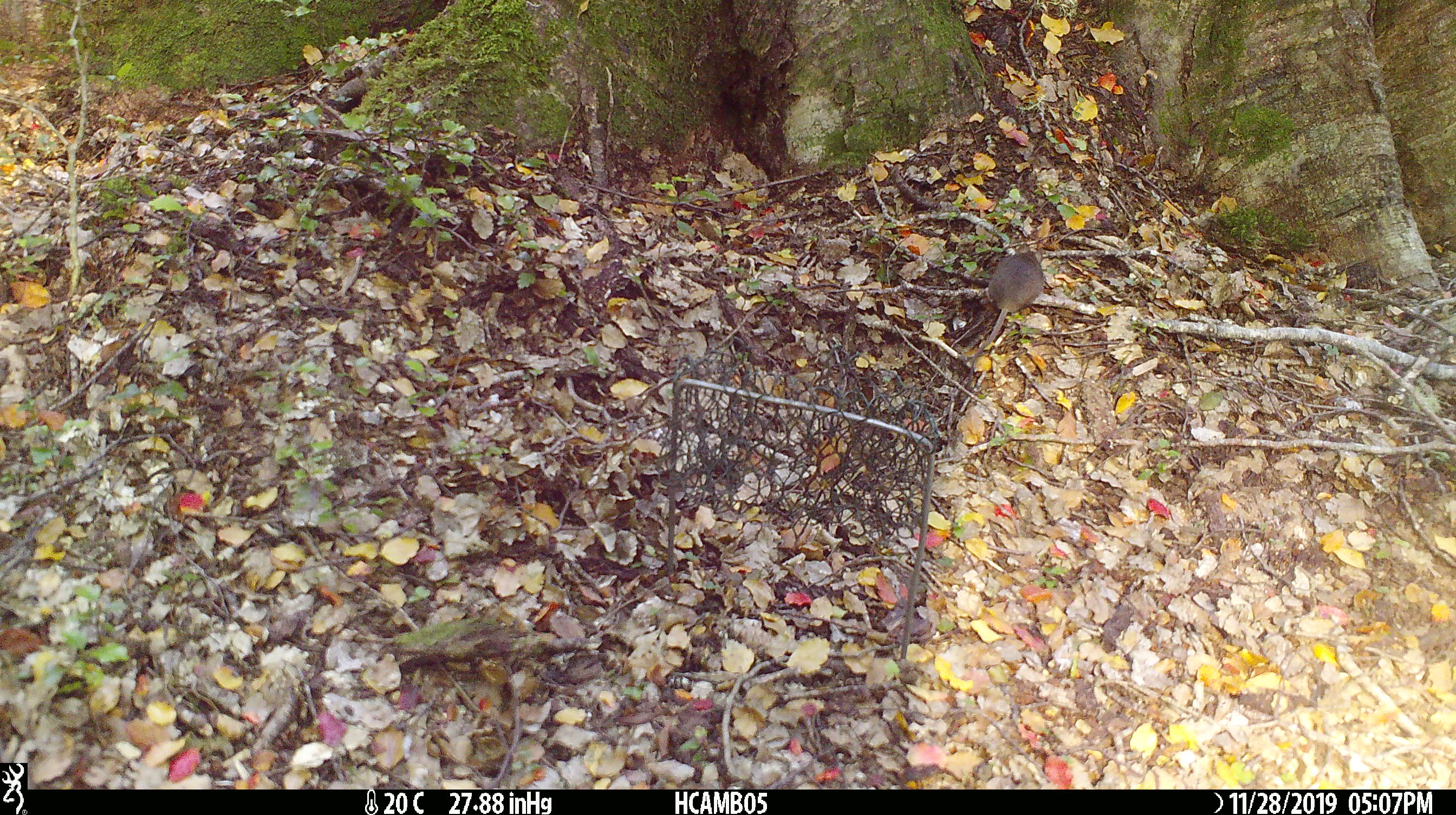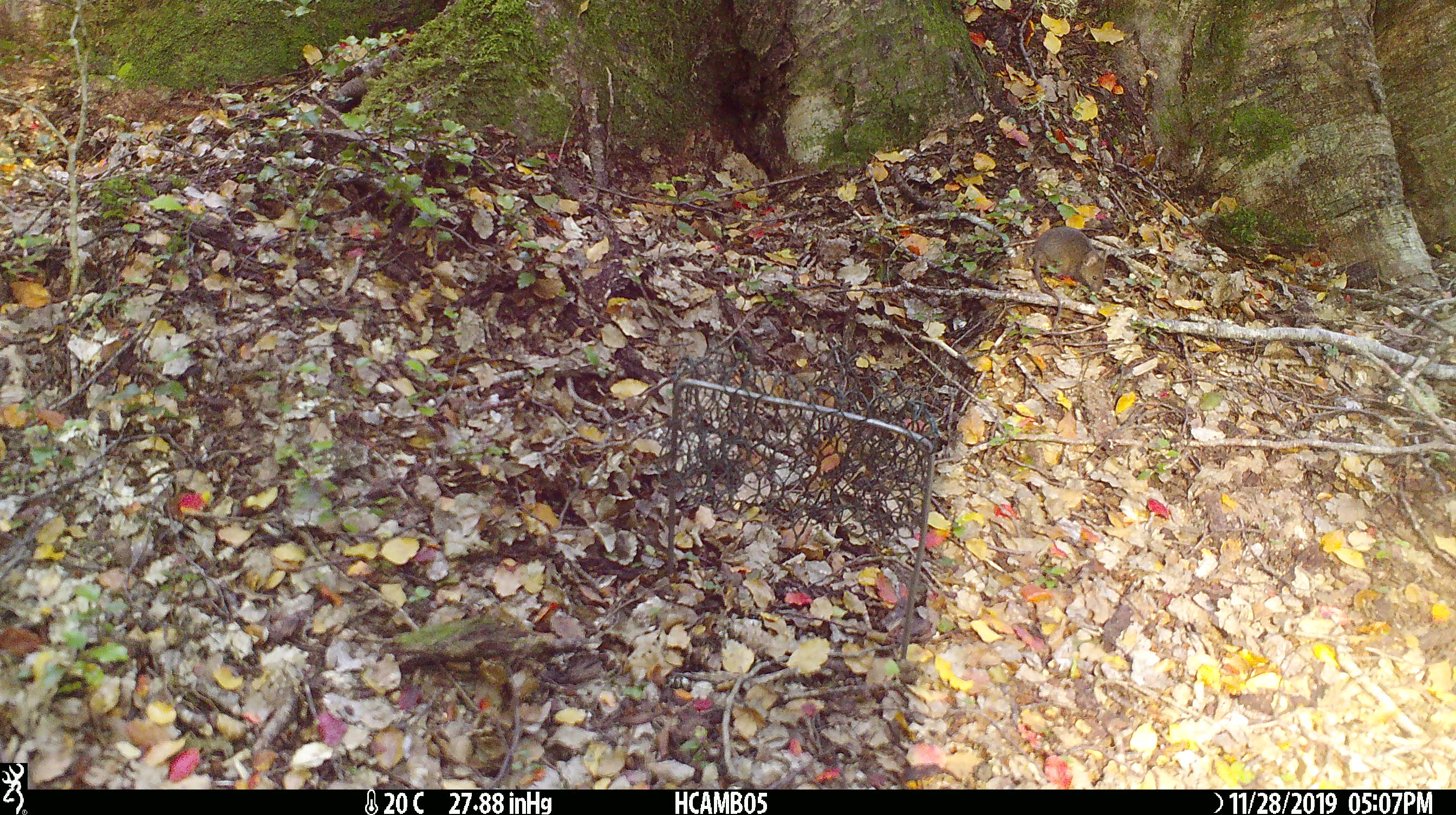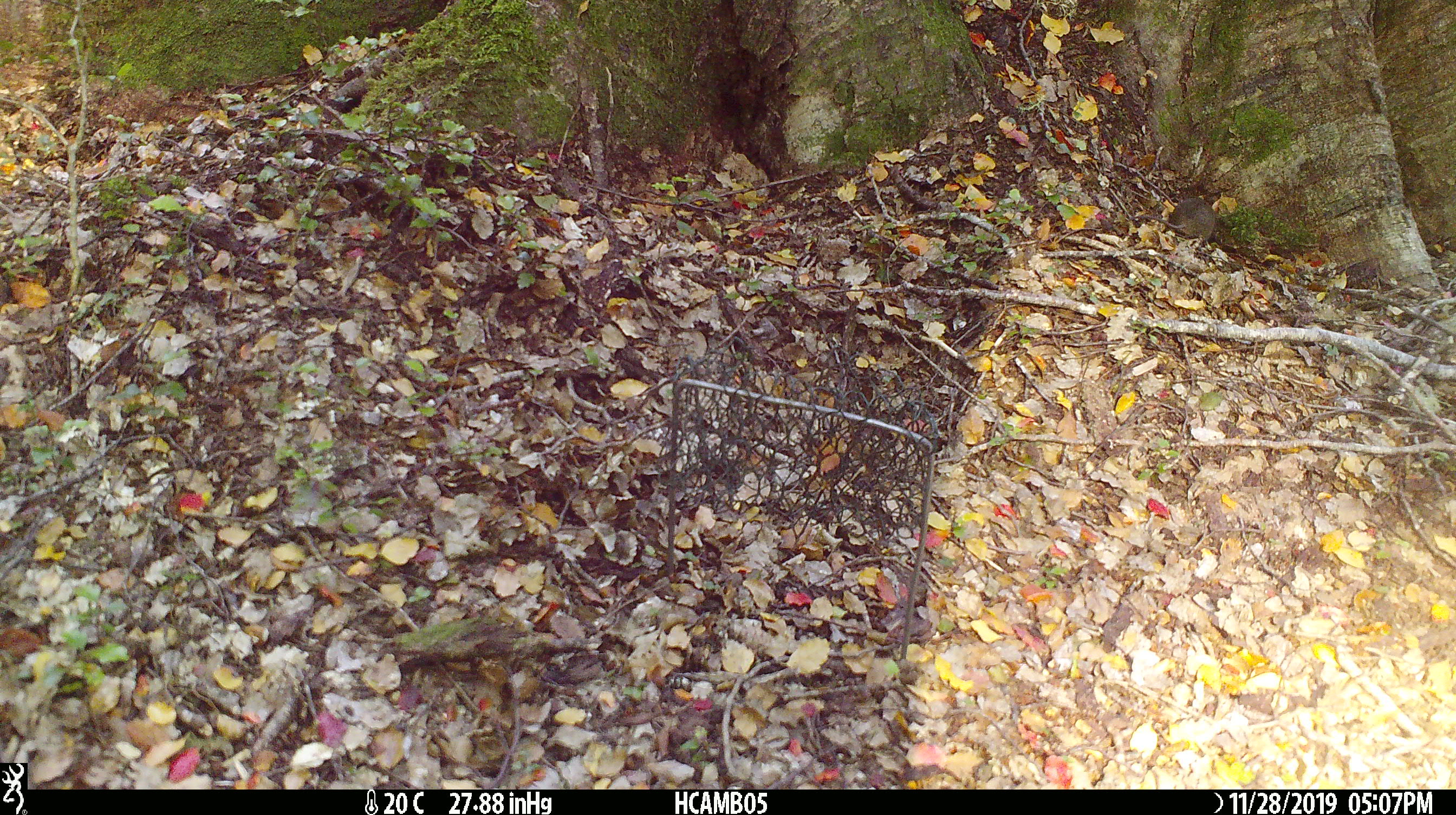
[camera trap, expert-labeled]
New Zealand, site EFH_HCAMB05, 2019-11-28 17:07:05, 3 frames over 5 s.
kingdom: Animalia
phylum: Chordata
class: Mammalia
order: Rodentia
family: Muridae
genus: Mus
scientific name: Mus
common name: mouse